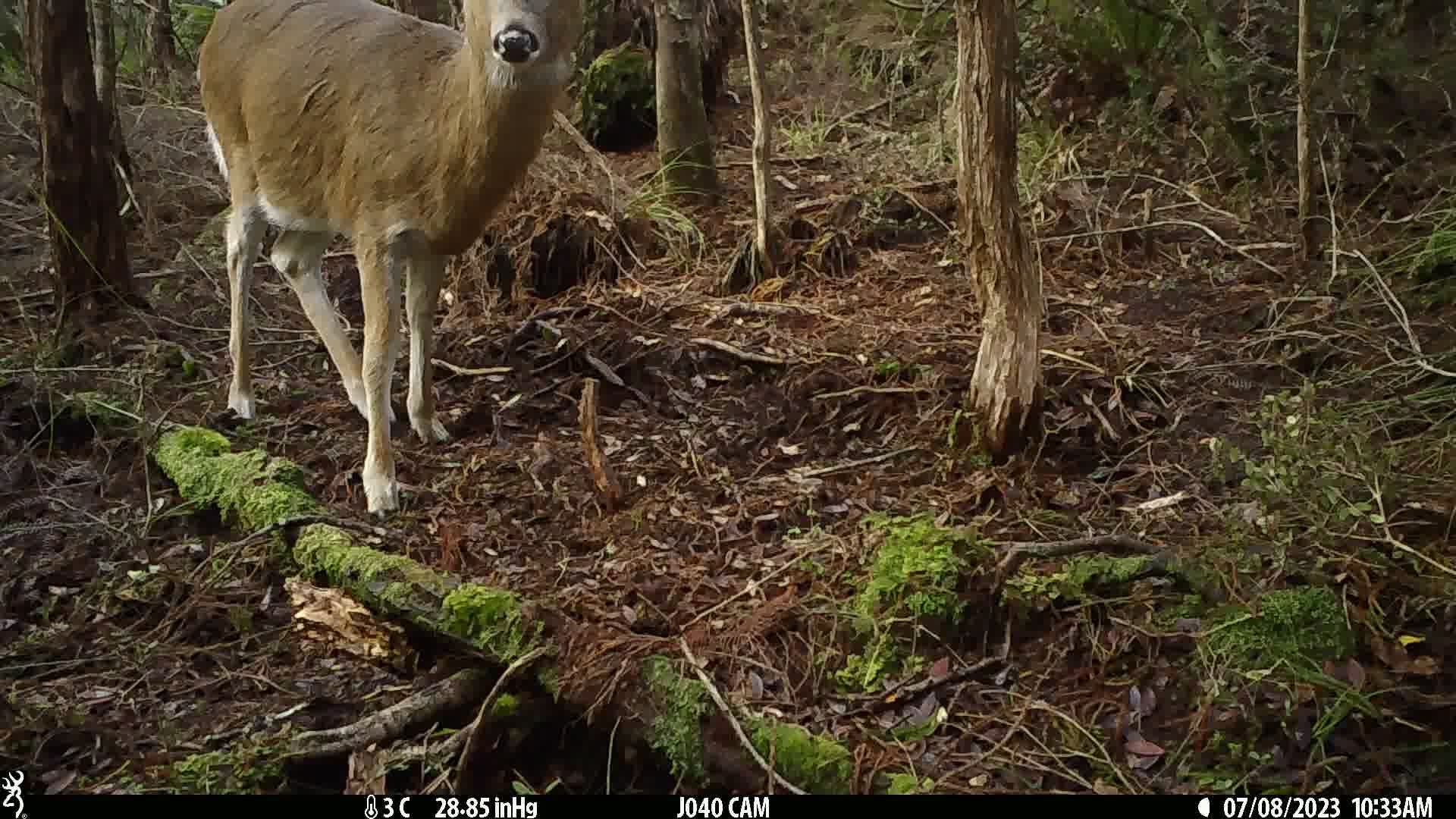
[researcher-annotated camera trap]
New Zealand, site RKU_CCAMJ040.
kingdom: Animalia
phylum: Chordata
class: Mammalia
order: Artiodactyla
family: Cervidae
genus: Odocoileus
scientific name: Odocoileus virginianus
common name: white-tailed deer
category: white tailed deer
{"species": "white tailed deer (white-tailed deer) (Odocoileus virginianus)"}